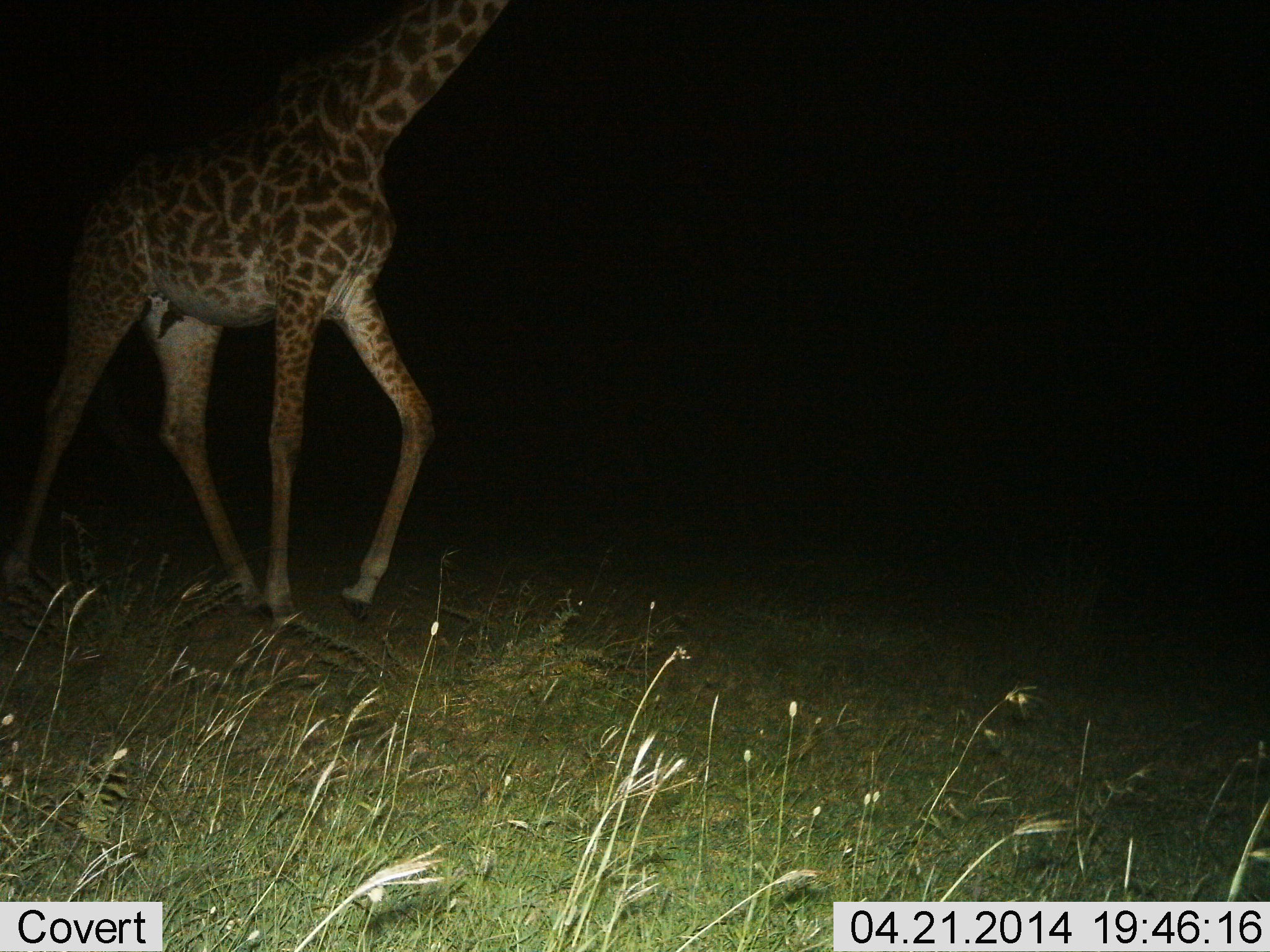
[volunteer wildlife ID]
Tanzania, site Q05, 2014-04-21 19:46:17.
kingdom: Animalia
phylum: Chordata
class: Mammalia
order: Artiodactyla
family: Giraffidae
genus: Giraffa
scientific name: Giraffa camelopardalis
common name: giraffe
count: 1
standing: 14%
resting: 0%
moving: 86%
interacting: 0%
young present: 0%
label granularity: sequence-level